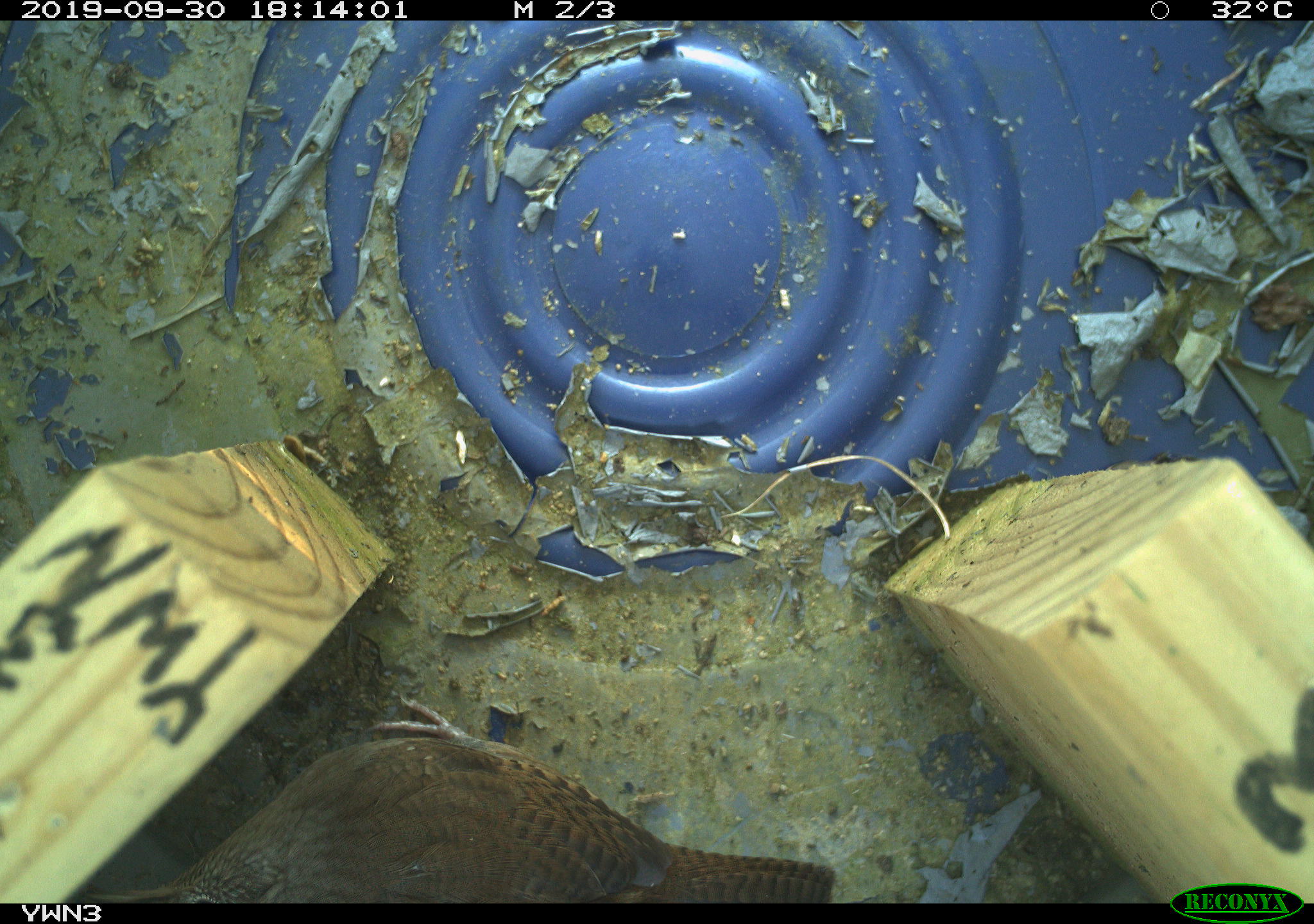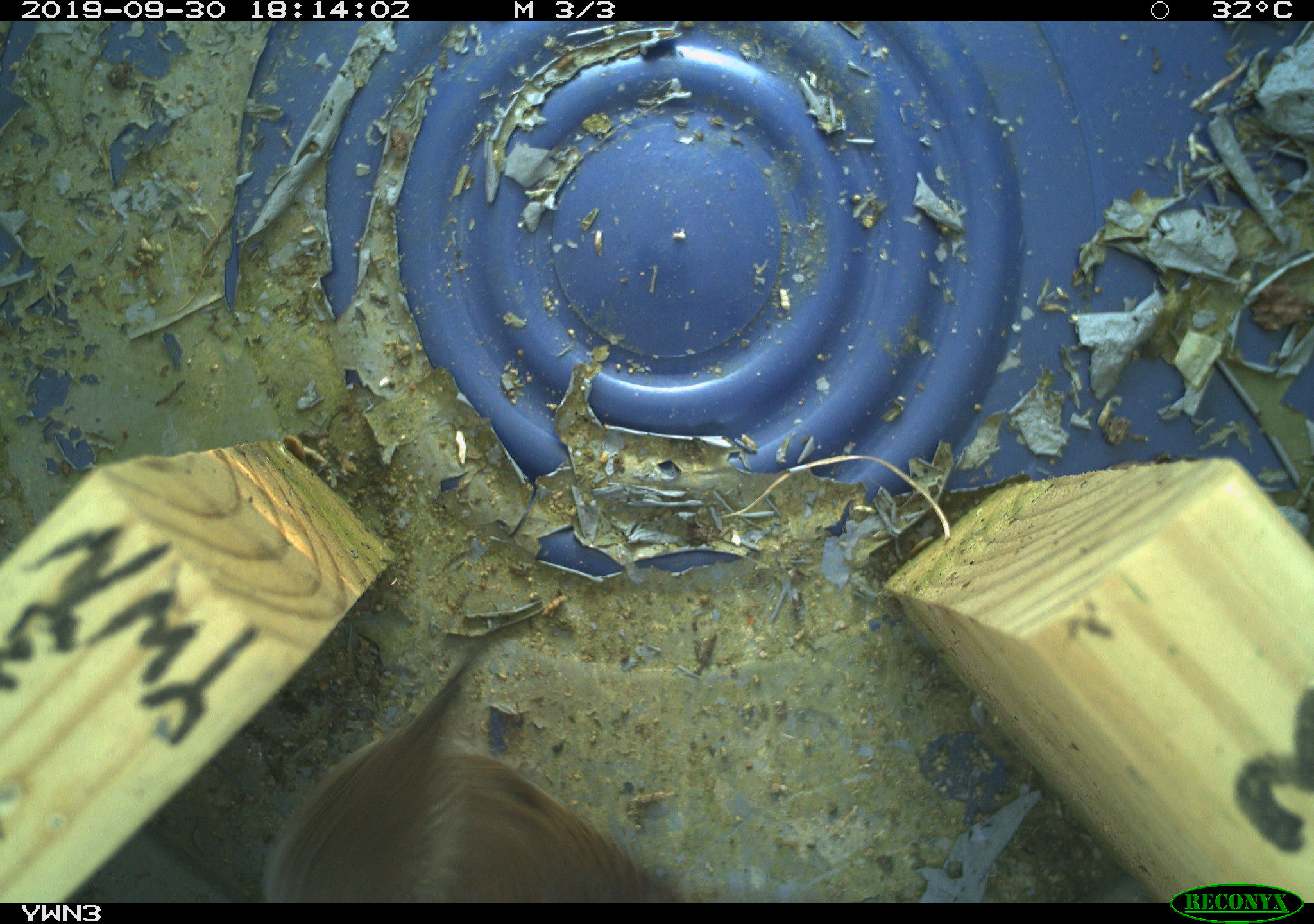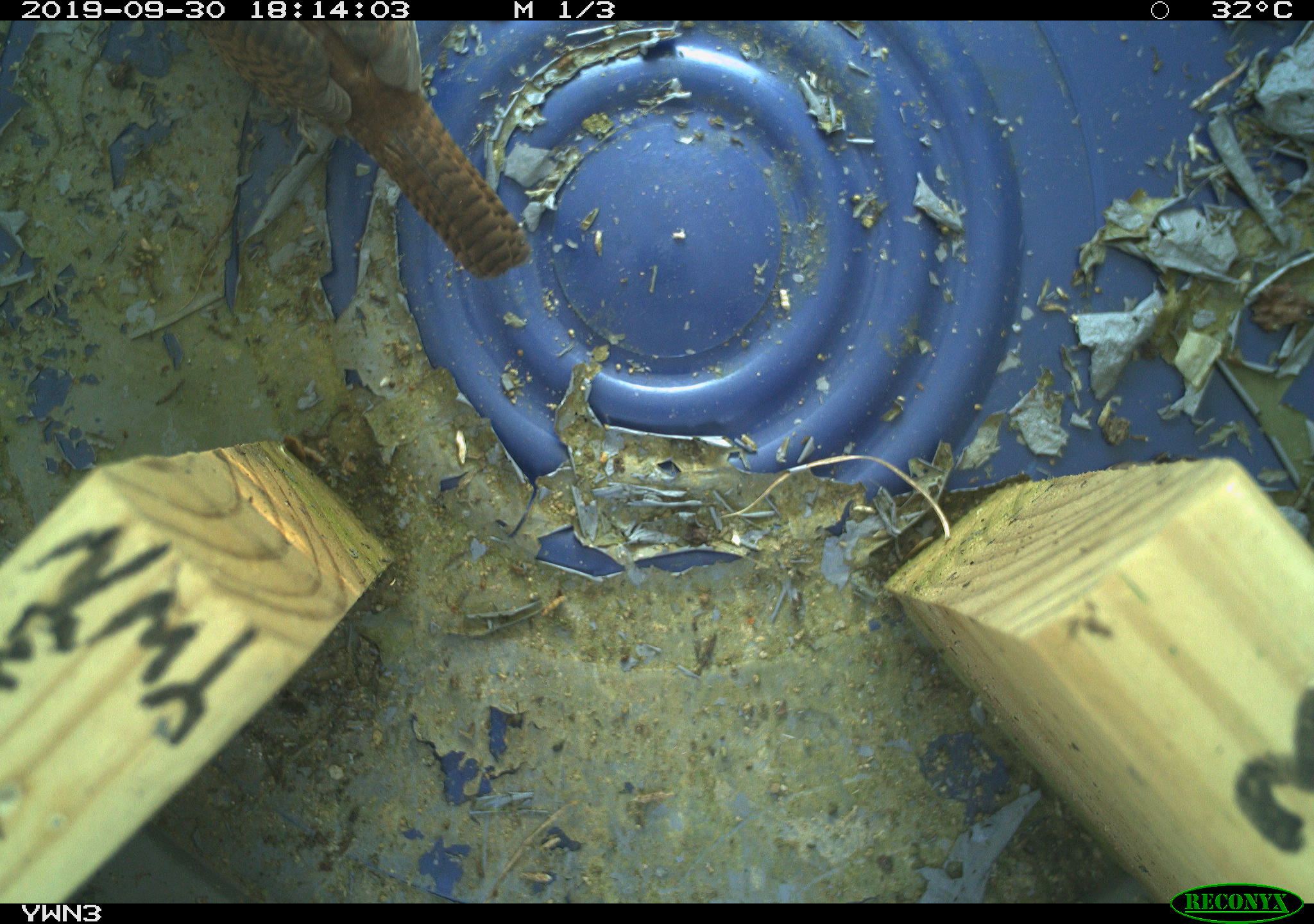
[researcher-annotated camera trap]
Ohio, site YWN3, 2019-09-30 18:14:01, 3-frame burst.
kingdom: Animalia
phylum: Chordata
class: Aves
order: Passeriformes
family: Troglodytidae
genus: Troglodytes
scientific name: Troglodytes aedon aedon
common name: northern house wren